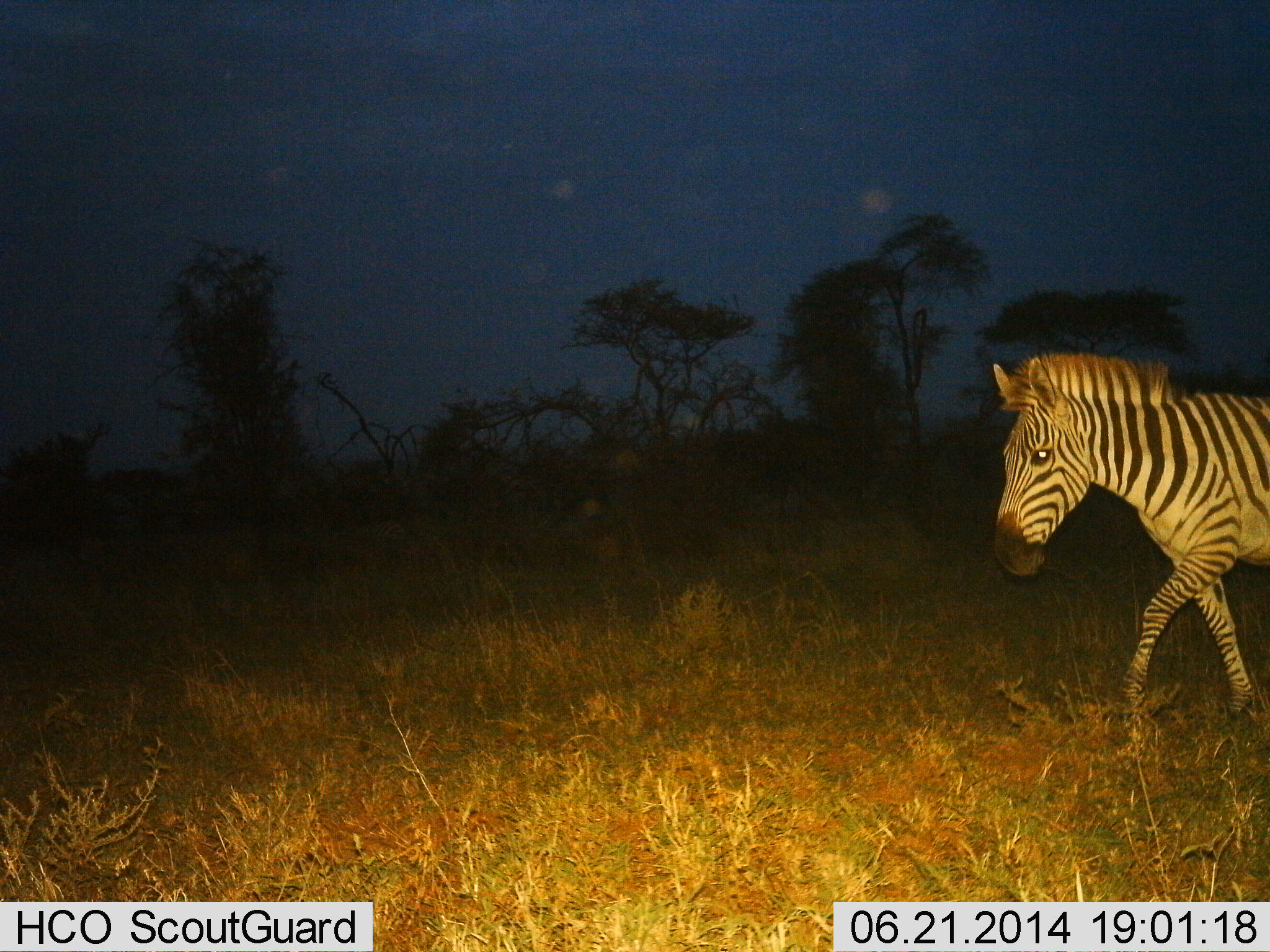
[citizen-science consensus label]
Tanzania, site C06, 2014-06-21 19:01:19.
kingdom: Animalia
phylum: Chordata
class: Mammalia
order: Perissodactyla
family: Equidae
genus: Equus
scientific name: Equus quagga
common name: plains zebra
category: zebra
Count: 1.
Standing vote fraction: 0%.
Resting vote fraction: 0%.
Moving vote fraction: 100%.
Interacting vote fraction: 0%.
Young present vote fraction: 0%.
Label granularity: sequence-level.